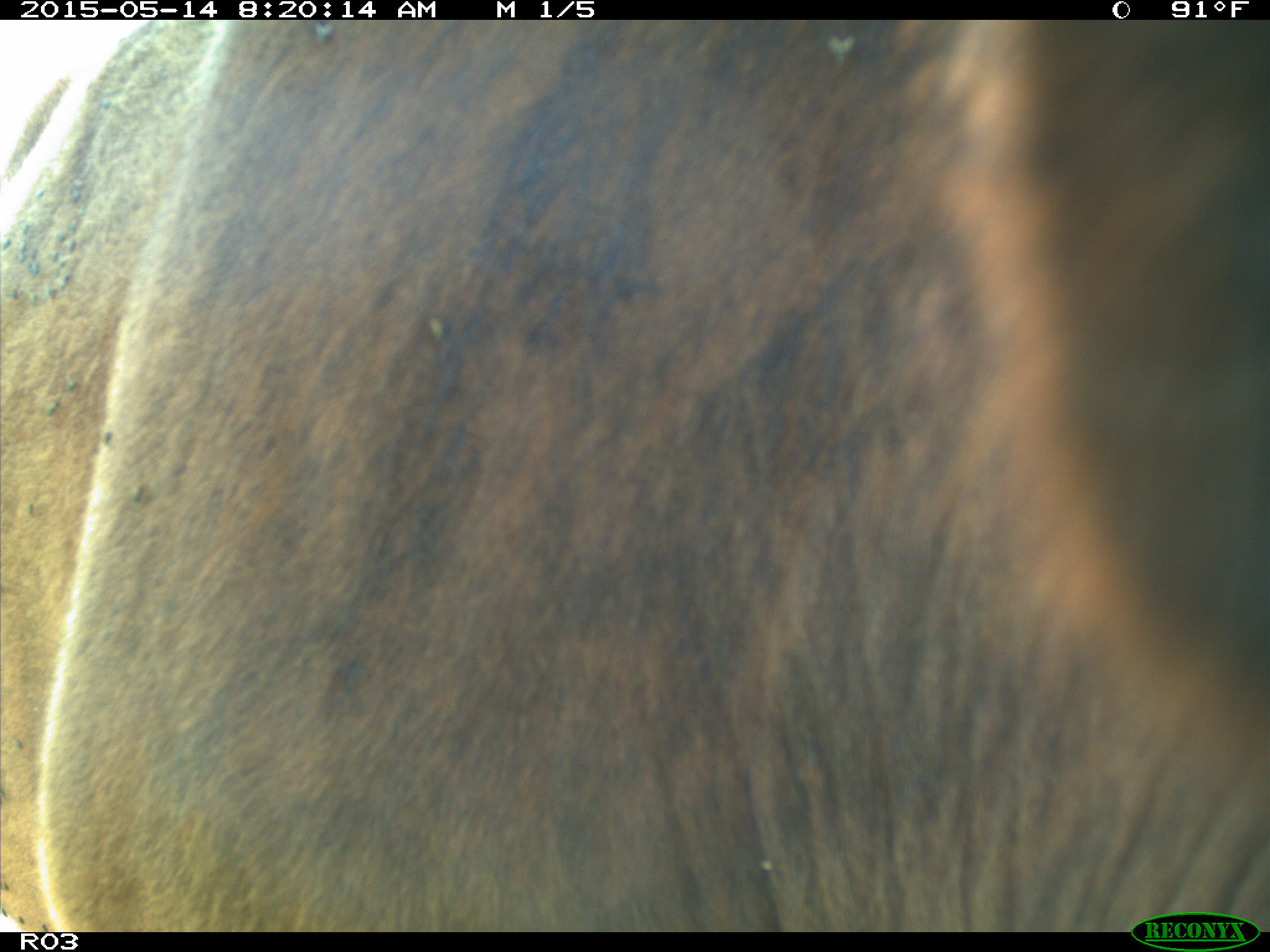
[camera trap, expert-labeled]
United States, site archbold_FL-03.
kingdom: Animalia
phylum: Chordata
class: Mammalia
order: Artiodactyla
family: Bovidae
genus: Bos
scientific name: Bos taurus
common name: domestic cow